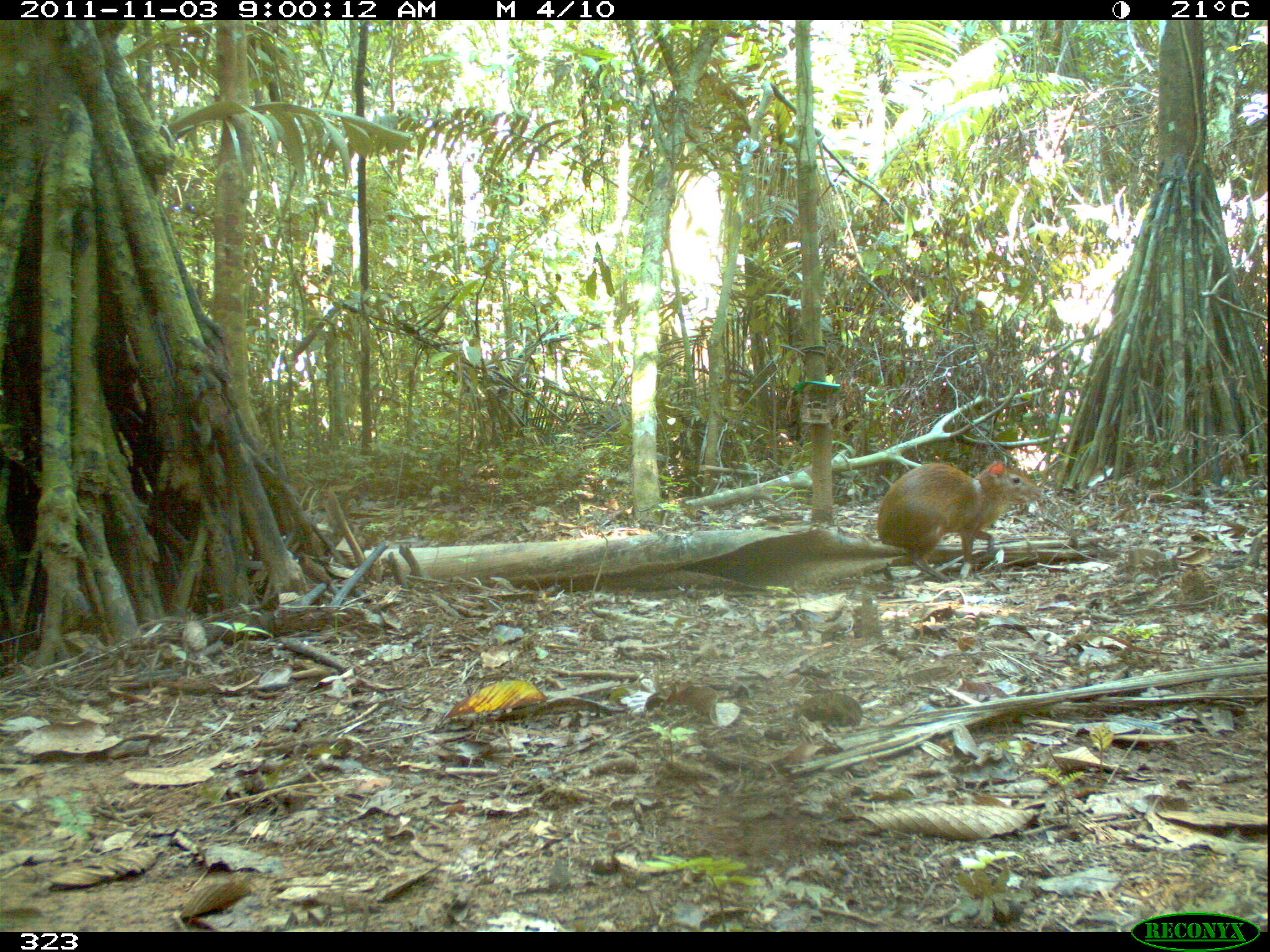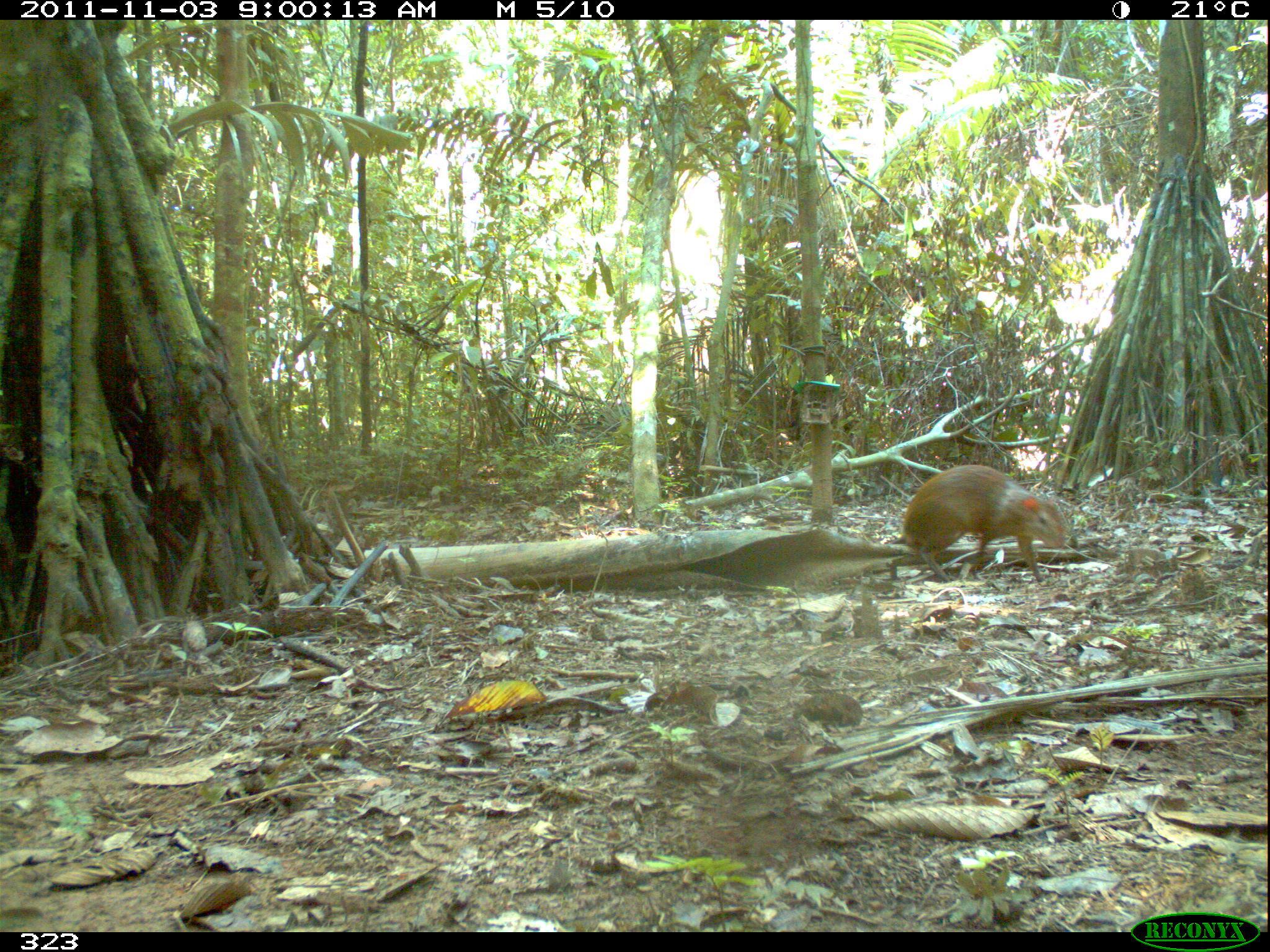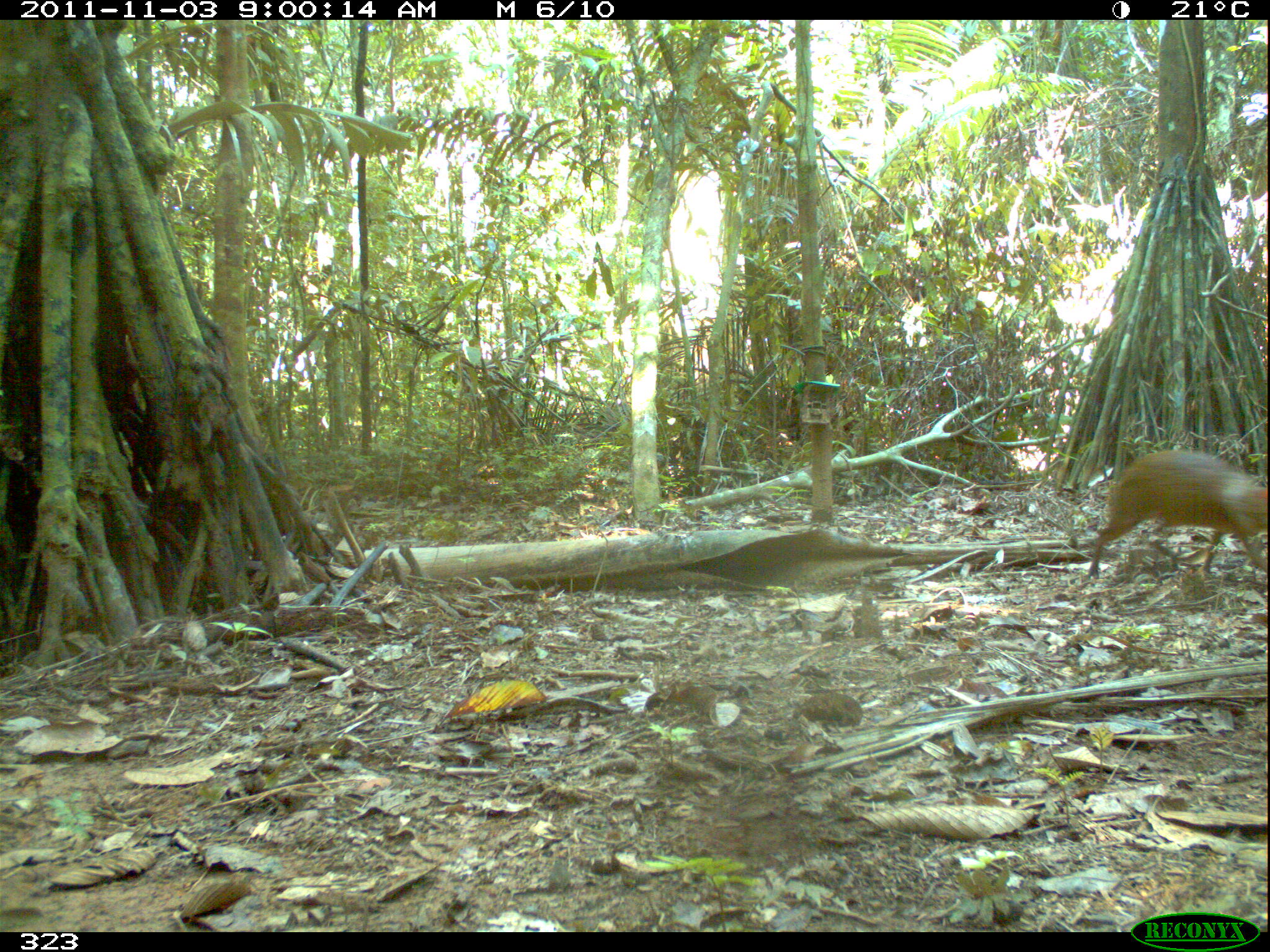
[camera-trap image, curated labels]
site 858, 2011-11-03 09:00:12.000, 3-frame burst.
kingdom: Animalia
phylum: Chordata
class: Mammalia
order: Rodentia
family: Dasyproctidae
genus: Dasyprocta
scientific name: Dasyprocta punctata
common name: central american agouti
Dasyprocta punctata (central american agouti).